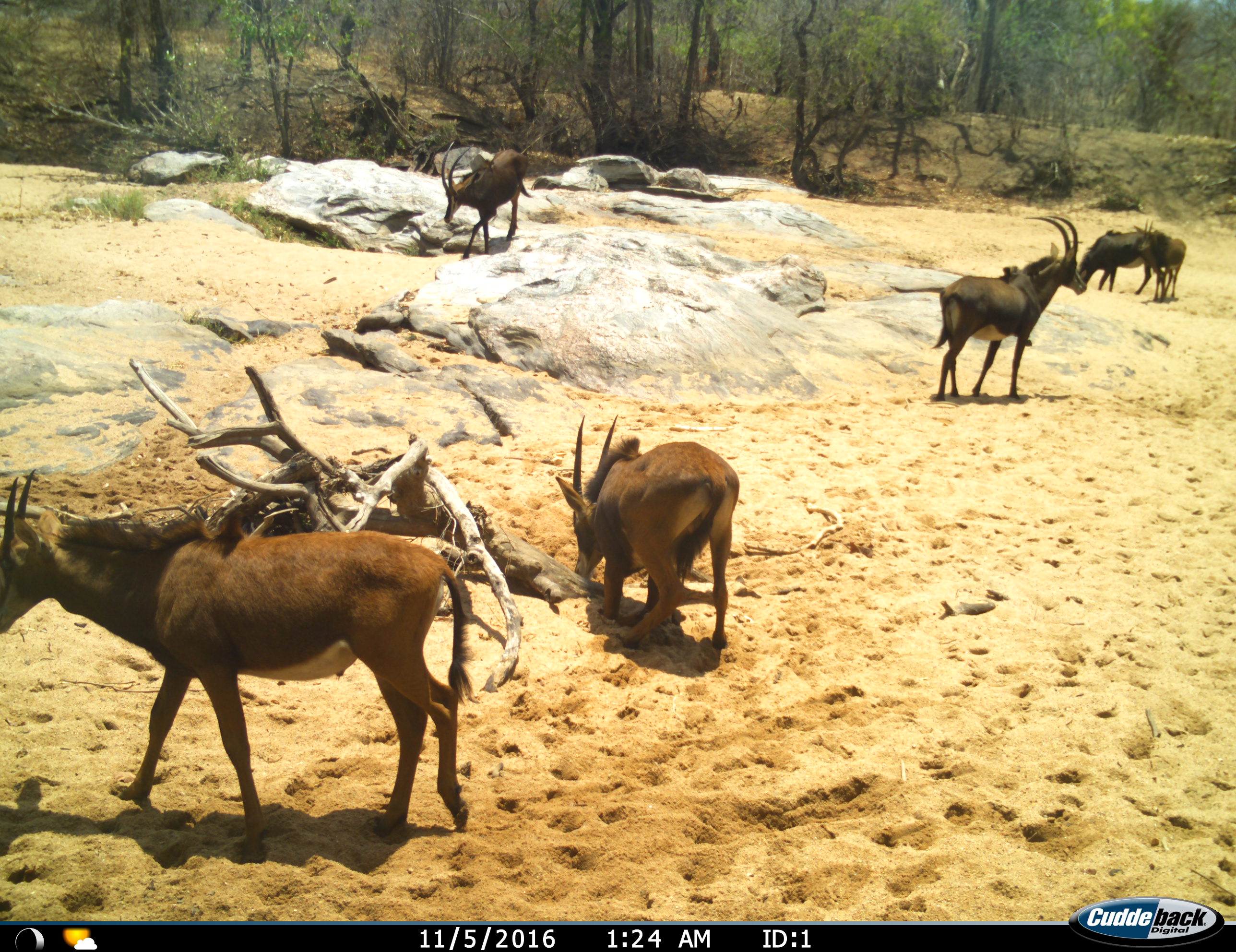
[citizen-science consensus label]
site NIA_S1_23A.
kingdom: Animalia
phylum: Chordata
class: Mammalia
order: Artiodactyla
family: Bovidae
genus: Hippotragus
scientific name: Hippotragus niger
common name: sable antelope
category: sable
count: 6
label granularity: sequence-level